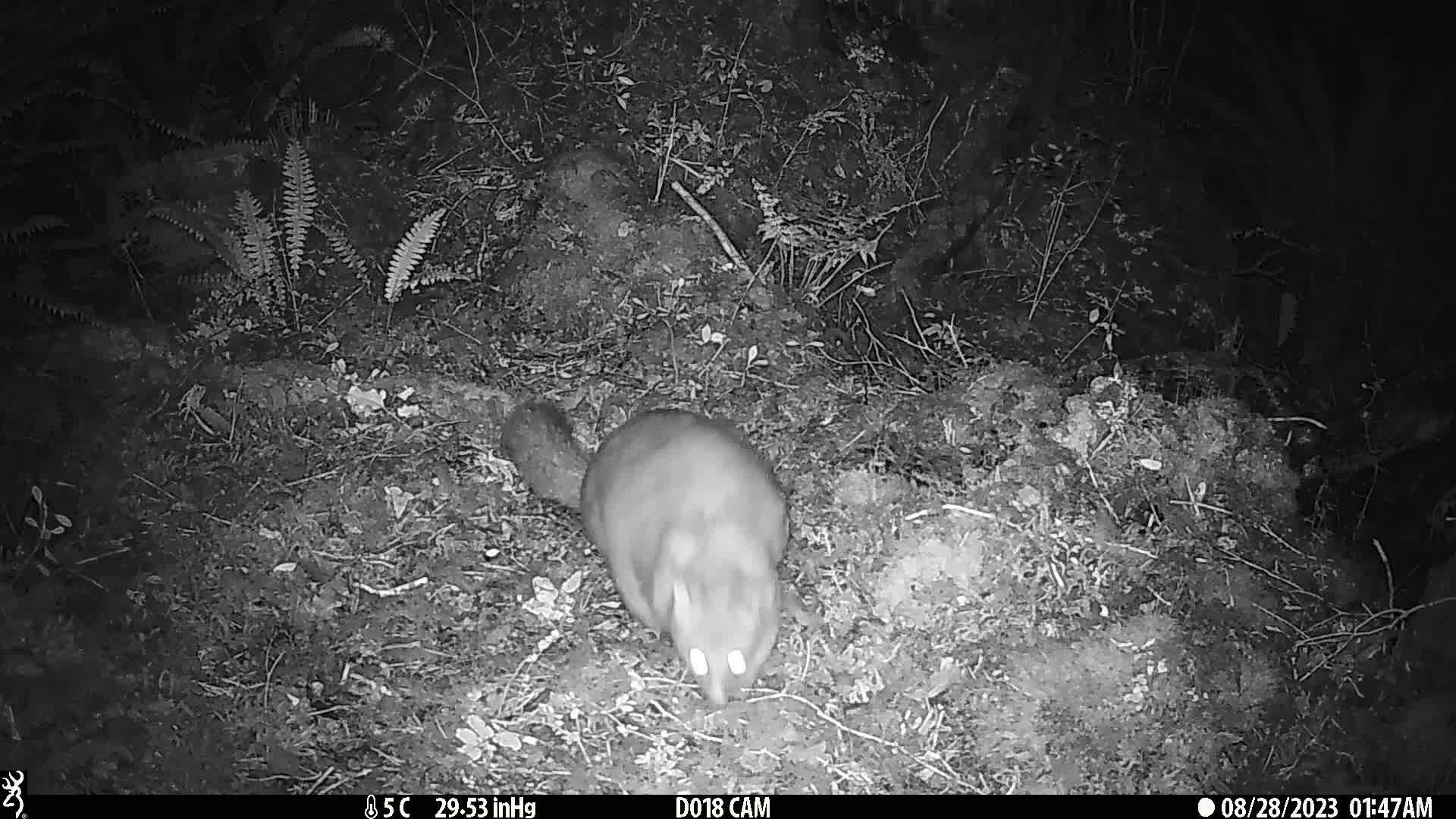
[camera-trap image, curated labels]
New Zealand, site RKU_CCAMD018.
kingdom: Animalia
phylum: Chordata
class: Mammalia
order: Diprotodontia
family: Phalangeridae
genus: Trichosurus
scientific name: Trichosurus vulpecula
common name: common brushtail possum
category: possum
Possum (common brushtail possum) (Trichosurus vulpecula).